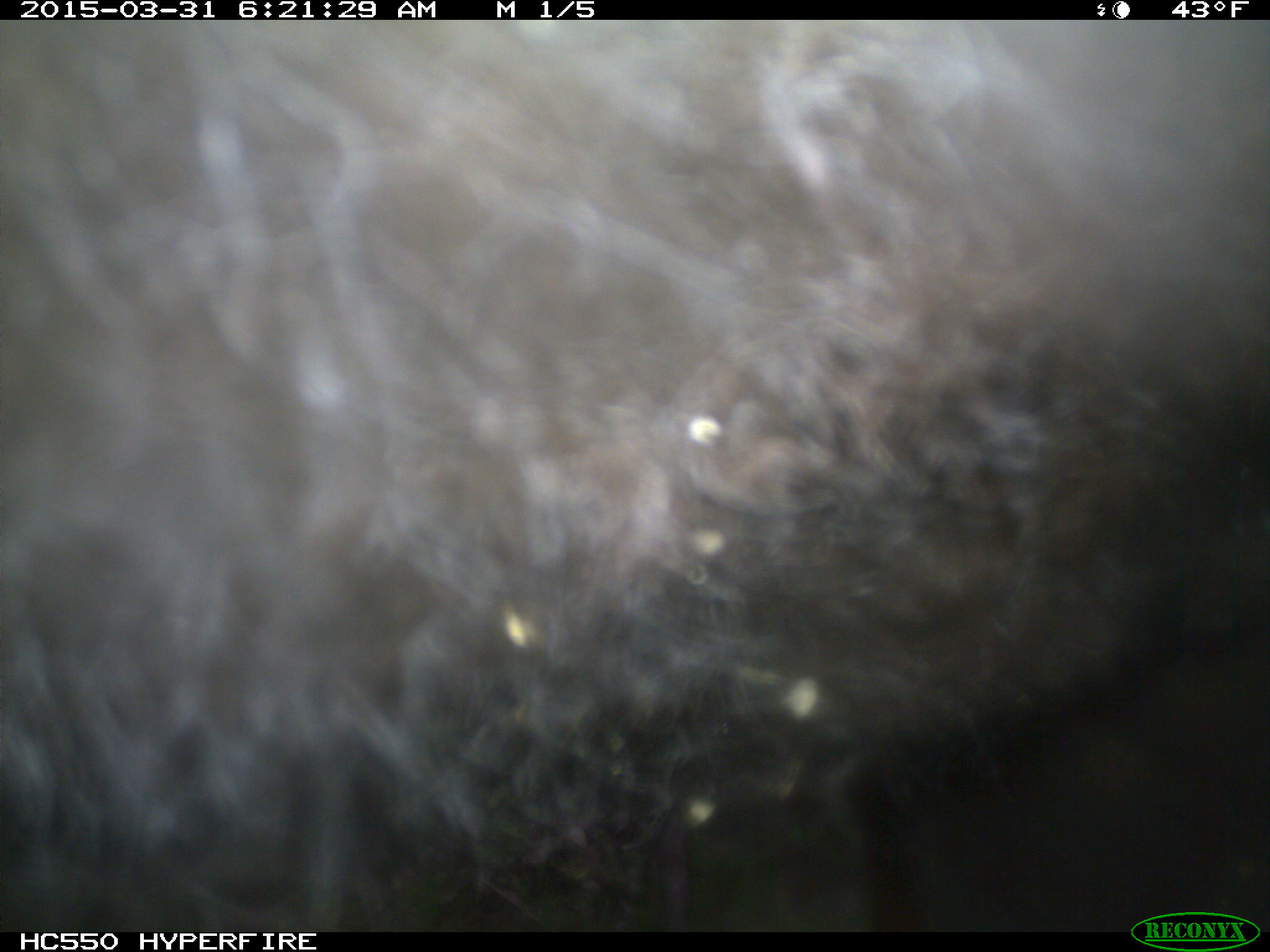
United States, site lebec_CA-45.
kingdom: Animalia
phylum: Chordata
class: Mammalia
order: Artiodactyla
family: Bovidae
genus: Bos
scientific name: Bos taurus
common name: domestic cow